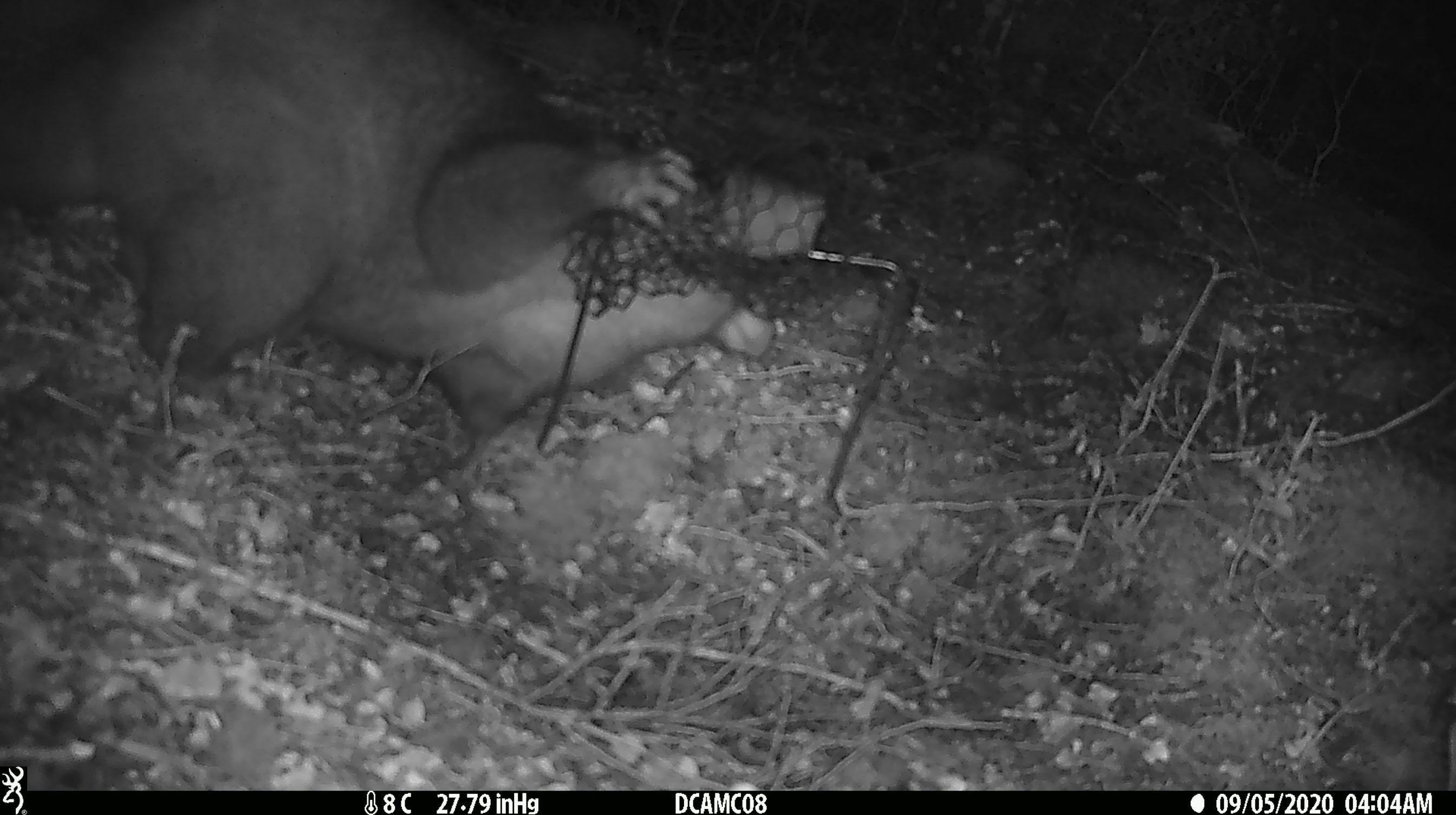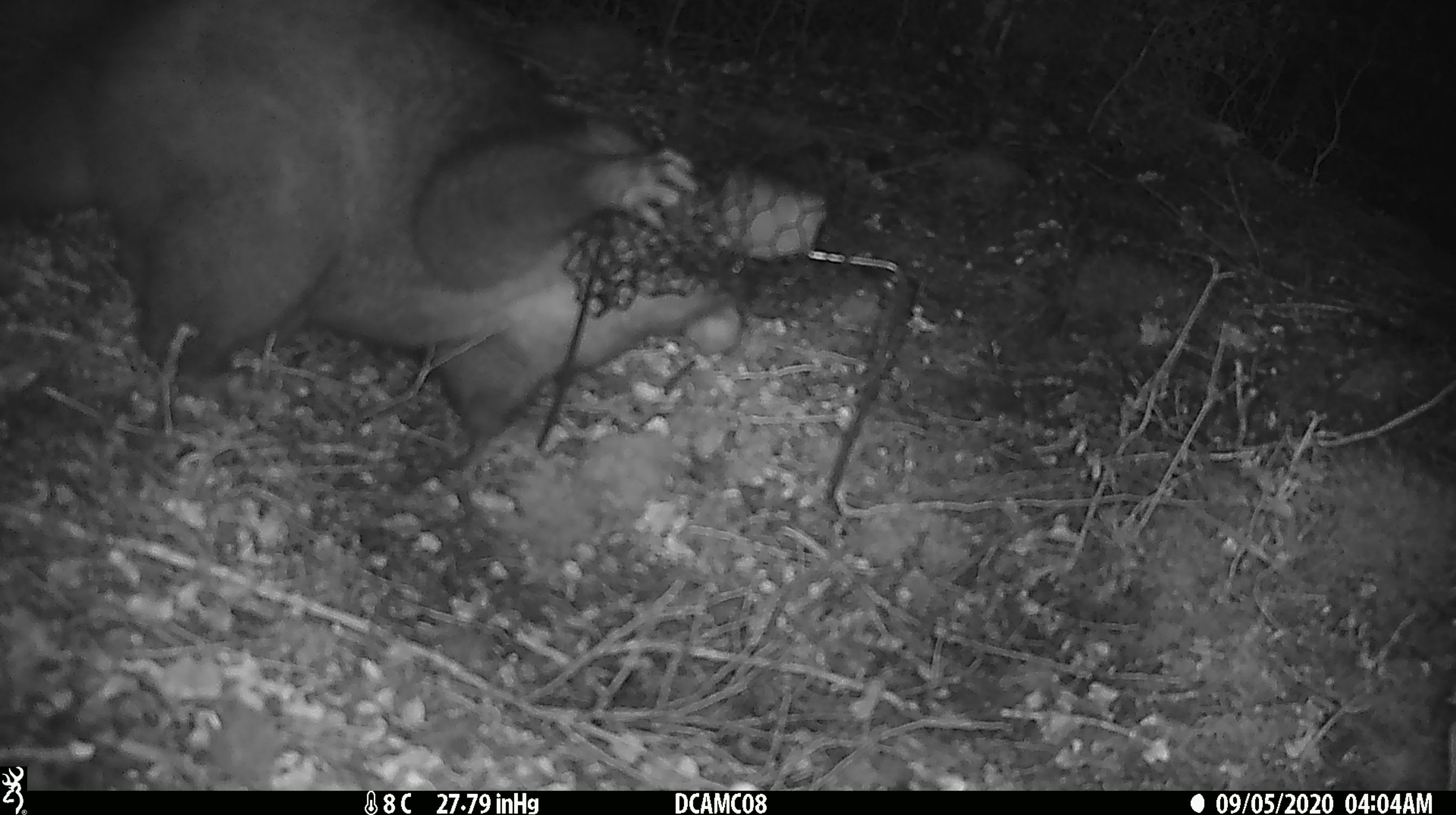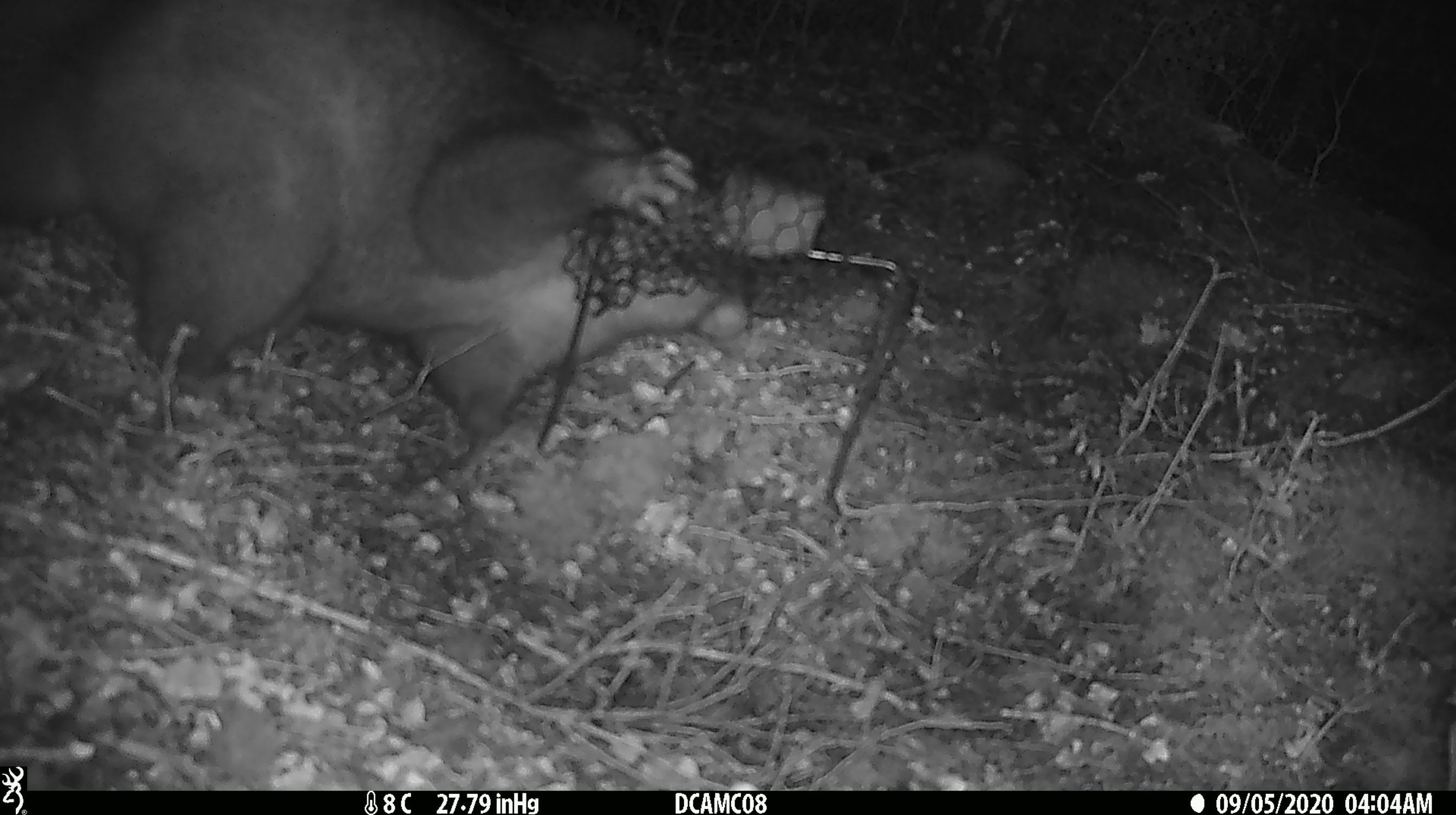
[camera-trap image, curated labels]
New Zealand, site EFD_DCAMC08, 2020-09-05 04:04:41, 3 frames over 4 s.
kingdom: Animalia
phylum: Chordata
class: Mammalia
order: Diprotodontia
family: Phalangeridae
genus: Trichosurus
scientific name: Trichosurus vulpecula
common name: common brushtail possum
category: possum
Possum (common brushtail possum) (Trichosurus vulpecula).